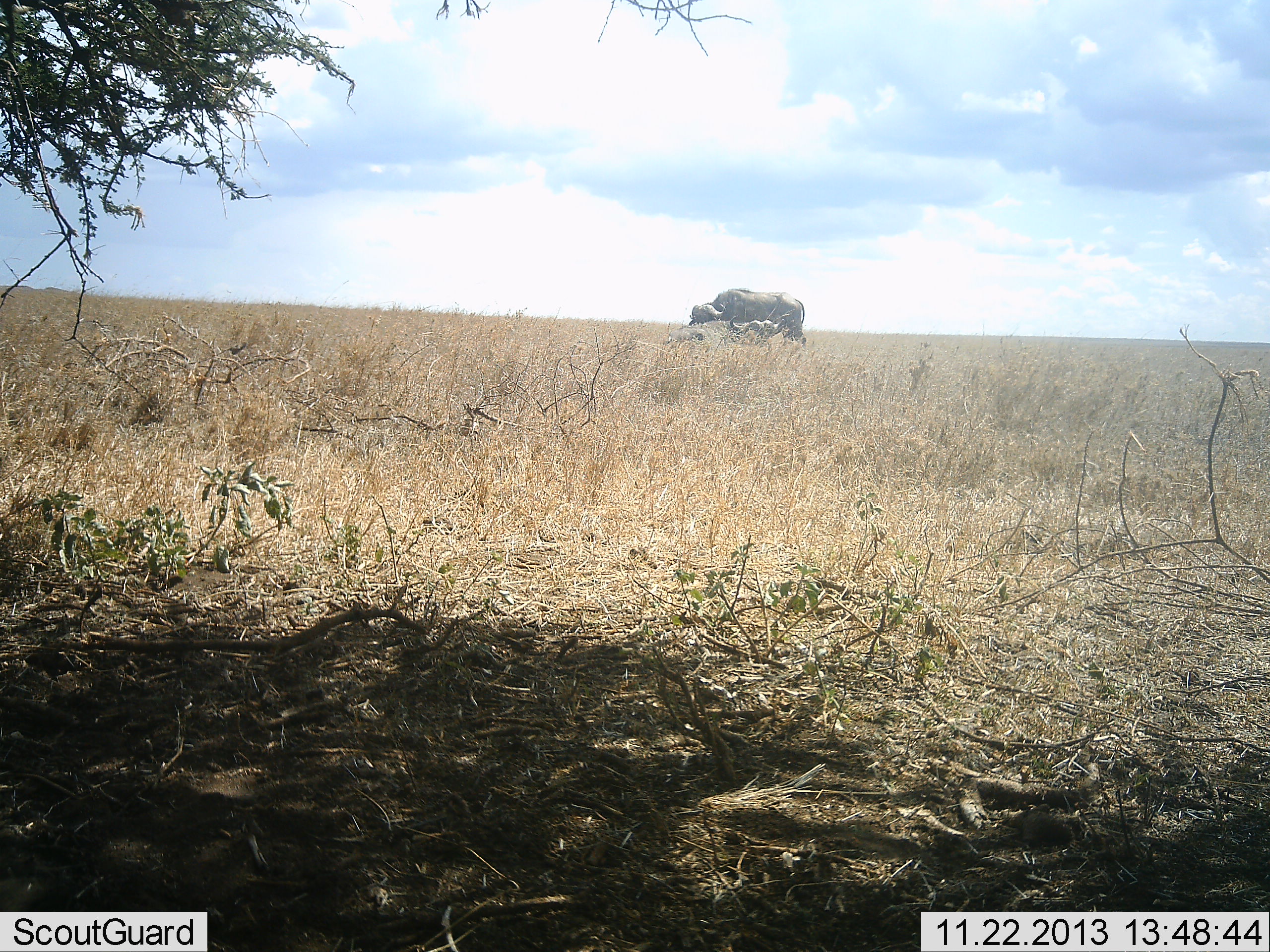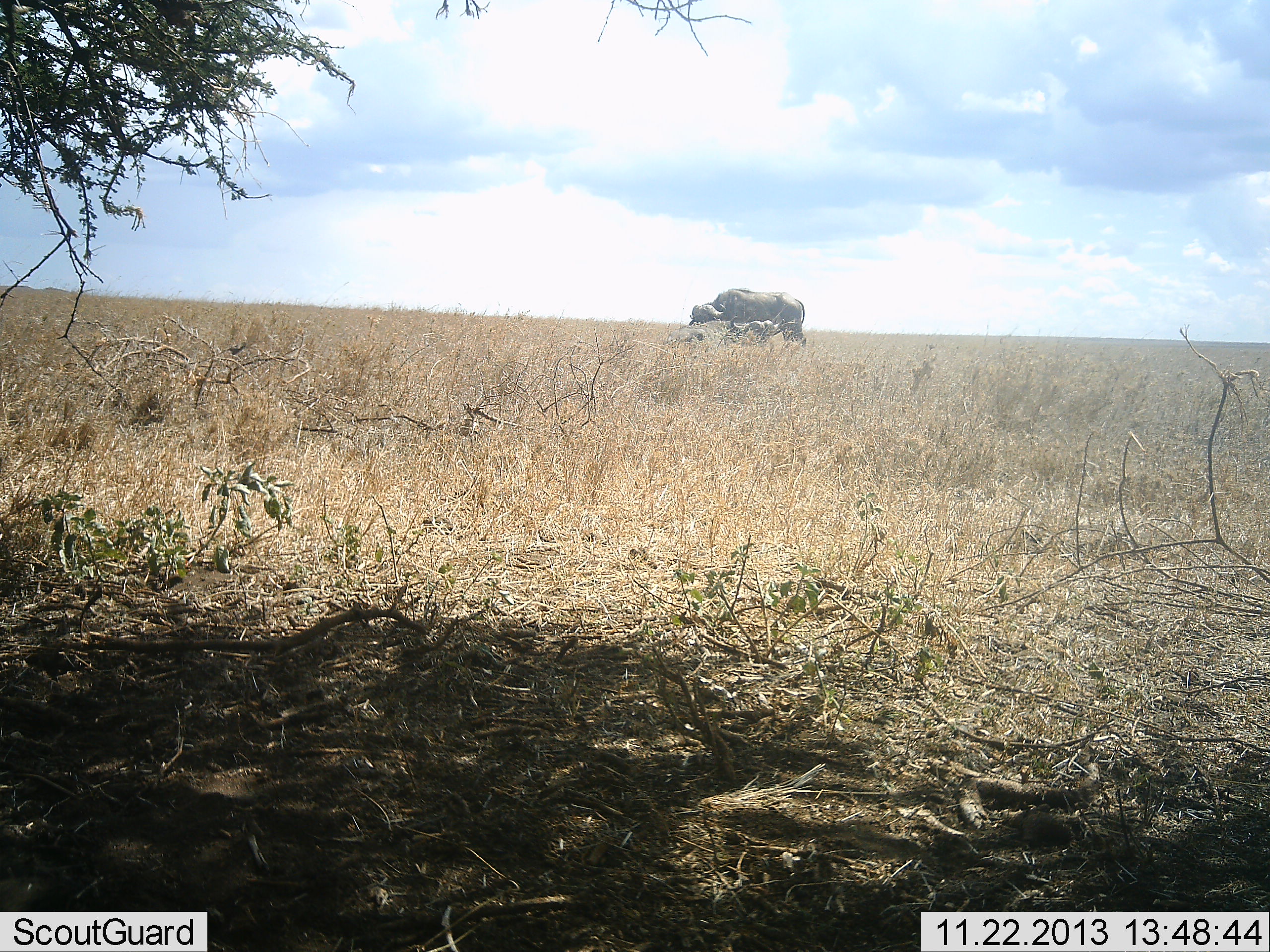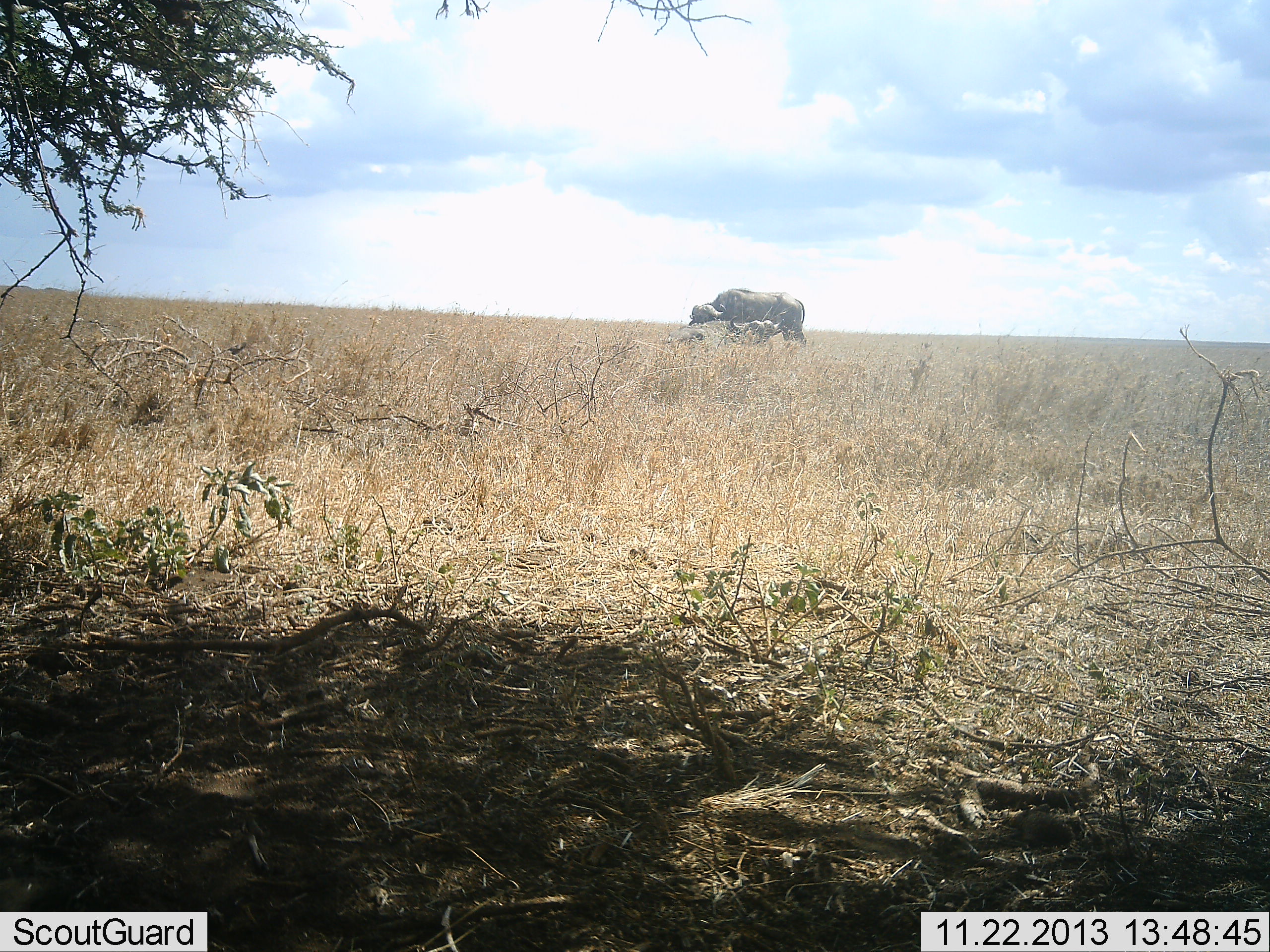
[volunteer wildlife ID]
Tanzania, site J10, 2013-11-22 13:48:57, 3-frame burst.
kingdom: Animalia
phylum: Chordata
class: Mammalia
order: Artiodactyla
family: Bovidae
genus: Syncerus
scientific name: Syncerus caffer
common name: cape buffalo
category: buffalo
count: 1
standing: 90%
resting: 30%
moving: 0%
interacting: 0%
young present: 0%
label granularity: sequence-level